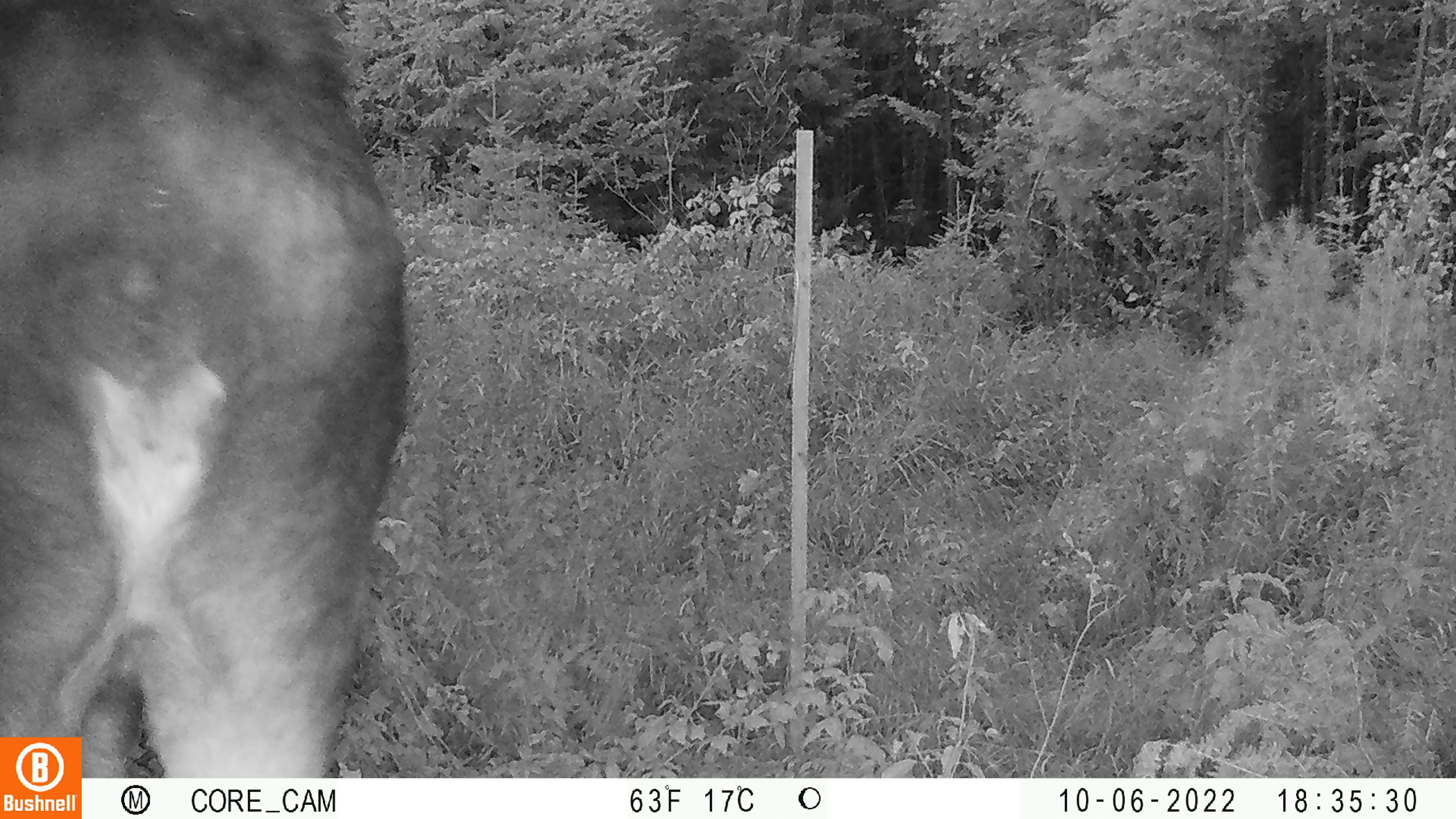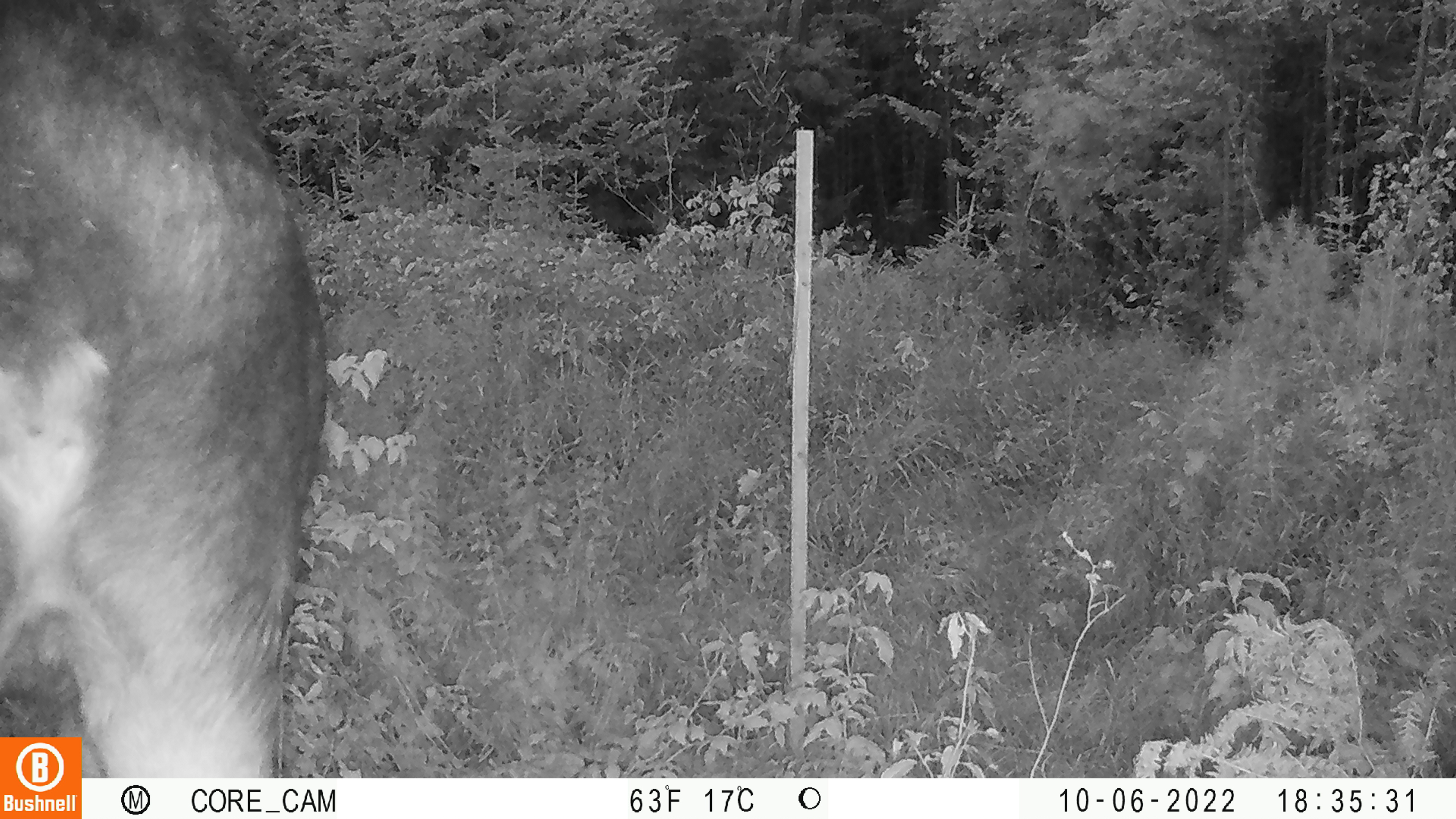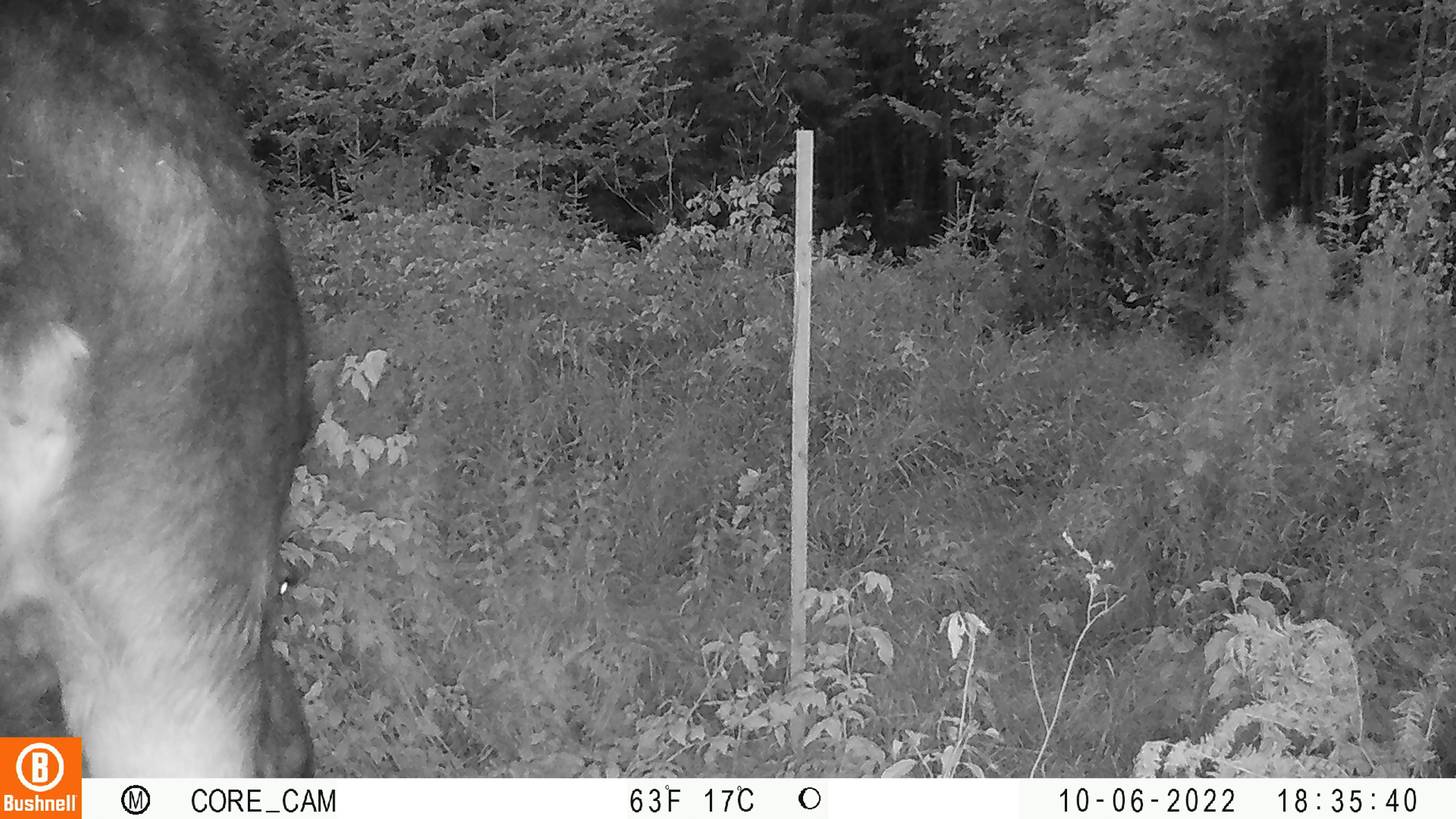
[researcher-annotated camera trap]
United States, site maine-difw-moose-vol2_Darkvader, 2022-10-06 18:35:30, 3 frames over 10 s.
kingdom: Animalia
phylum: Chordata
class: Mammalia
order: Artiodactyla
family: Cervidae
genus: Alces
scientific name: Alces alces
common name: moose